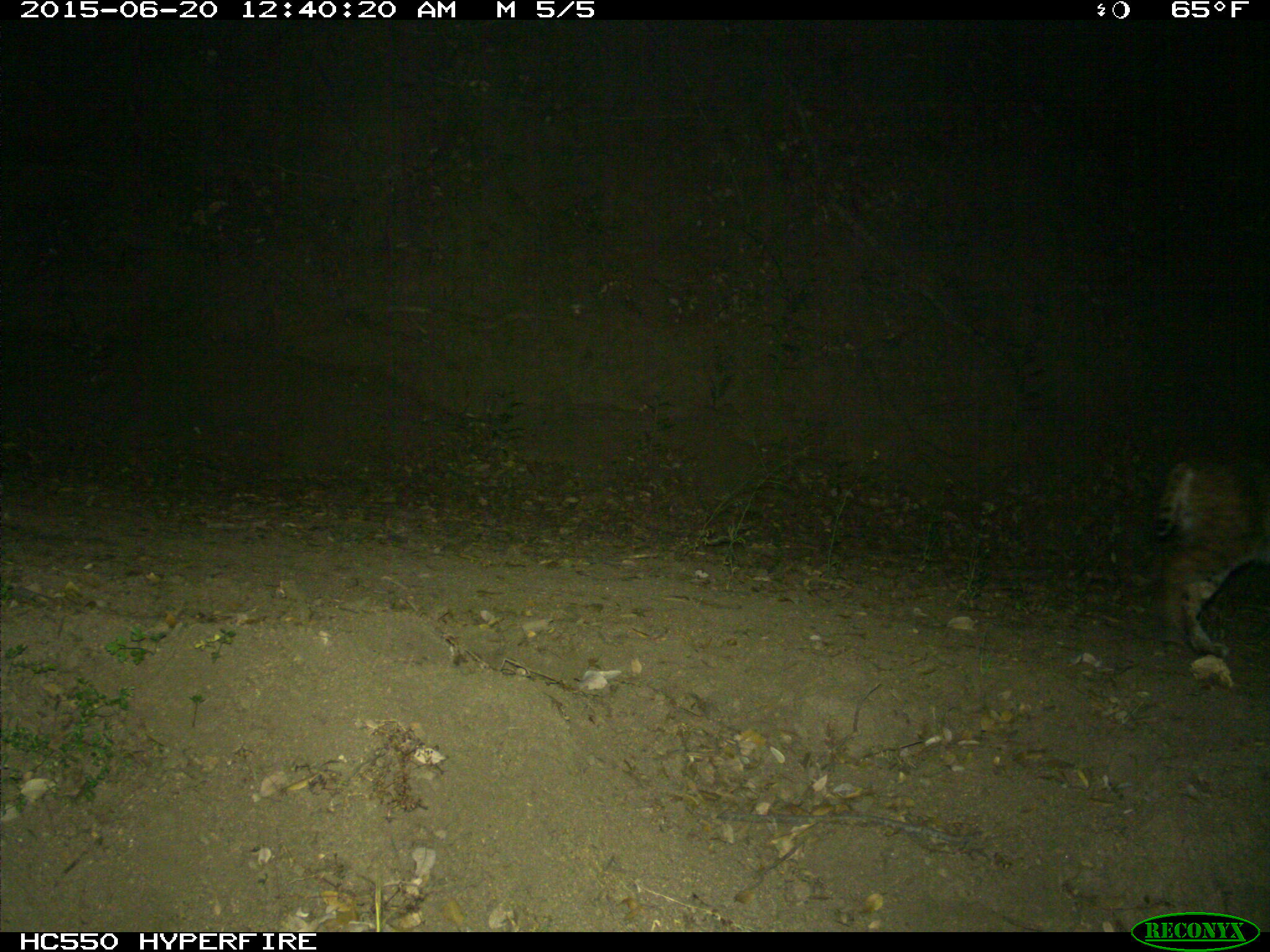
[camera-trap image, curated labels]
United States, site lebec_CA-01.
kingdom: Animalia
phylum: Chordata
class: Mammalia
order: Carnivora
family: Felidae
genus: Lynx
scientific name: Lynx rufus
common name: bobcat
Lynx rufus (bobcat).